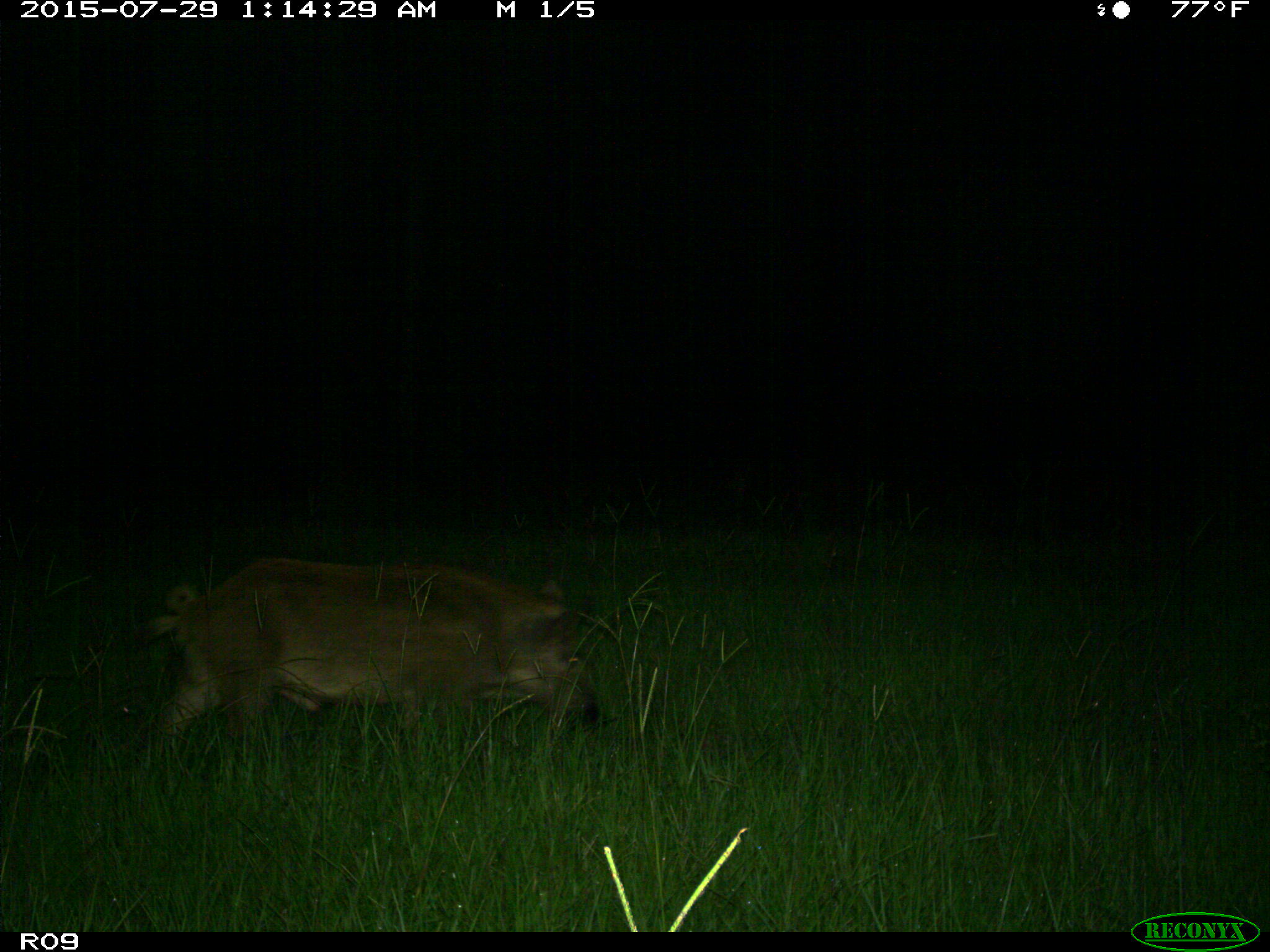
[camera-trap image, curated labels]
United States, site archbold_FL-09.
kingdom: Animalia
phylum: Chordata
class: Mammalia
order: Artiodactyla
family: Suidae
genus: Sus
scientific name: Sus scrofa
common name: wild boar